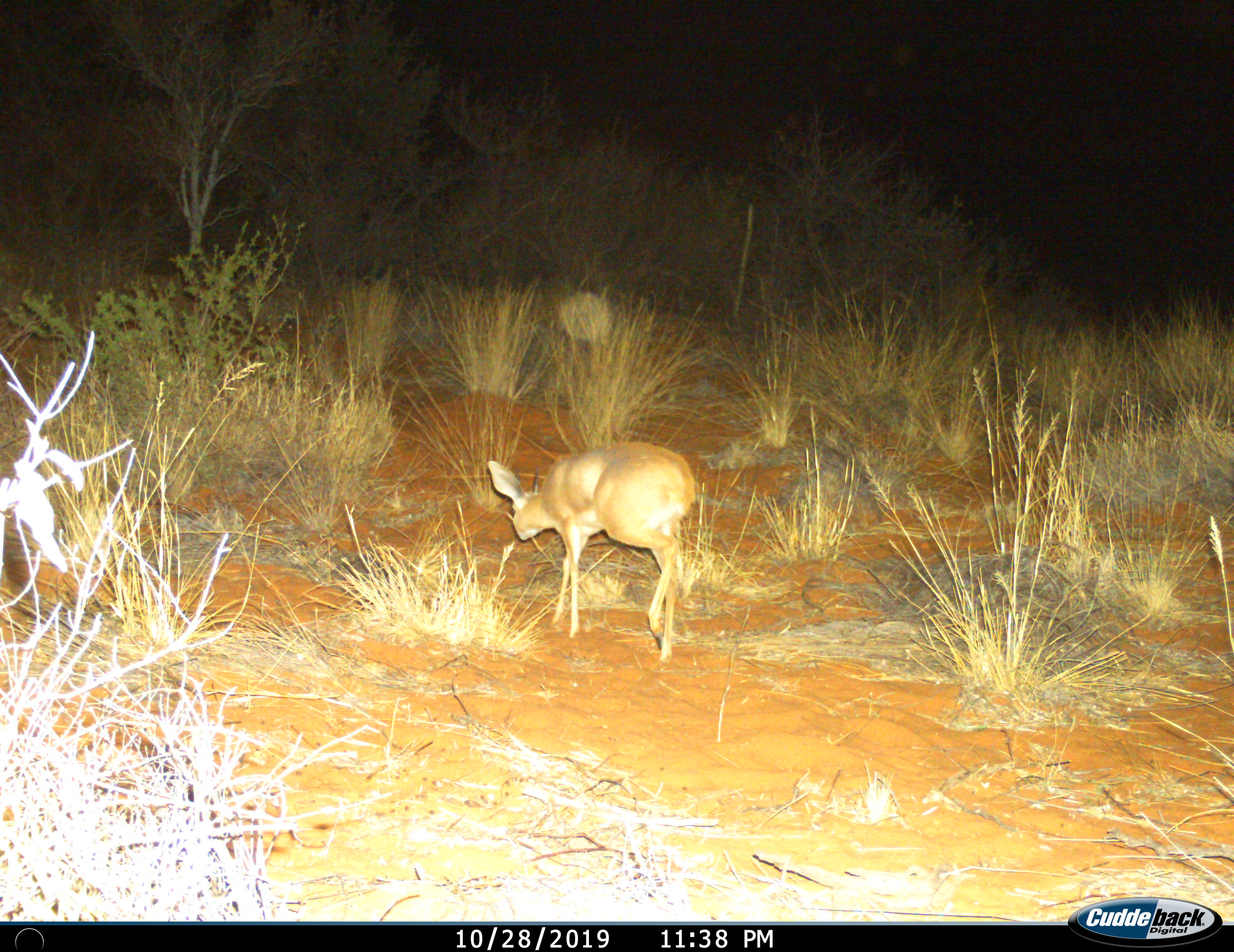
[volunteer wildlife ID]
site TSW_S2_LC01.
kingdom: Animalia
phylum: Chordata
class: Mammalia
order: Artiodactyla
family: Bovidae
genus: Raphicerus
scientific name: Raphicerus campestris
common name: steenbok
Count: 1.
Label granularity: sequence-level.